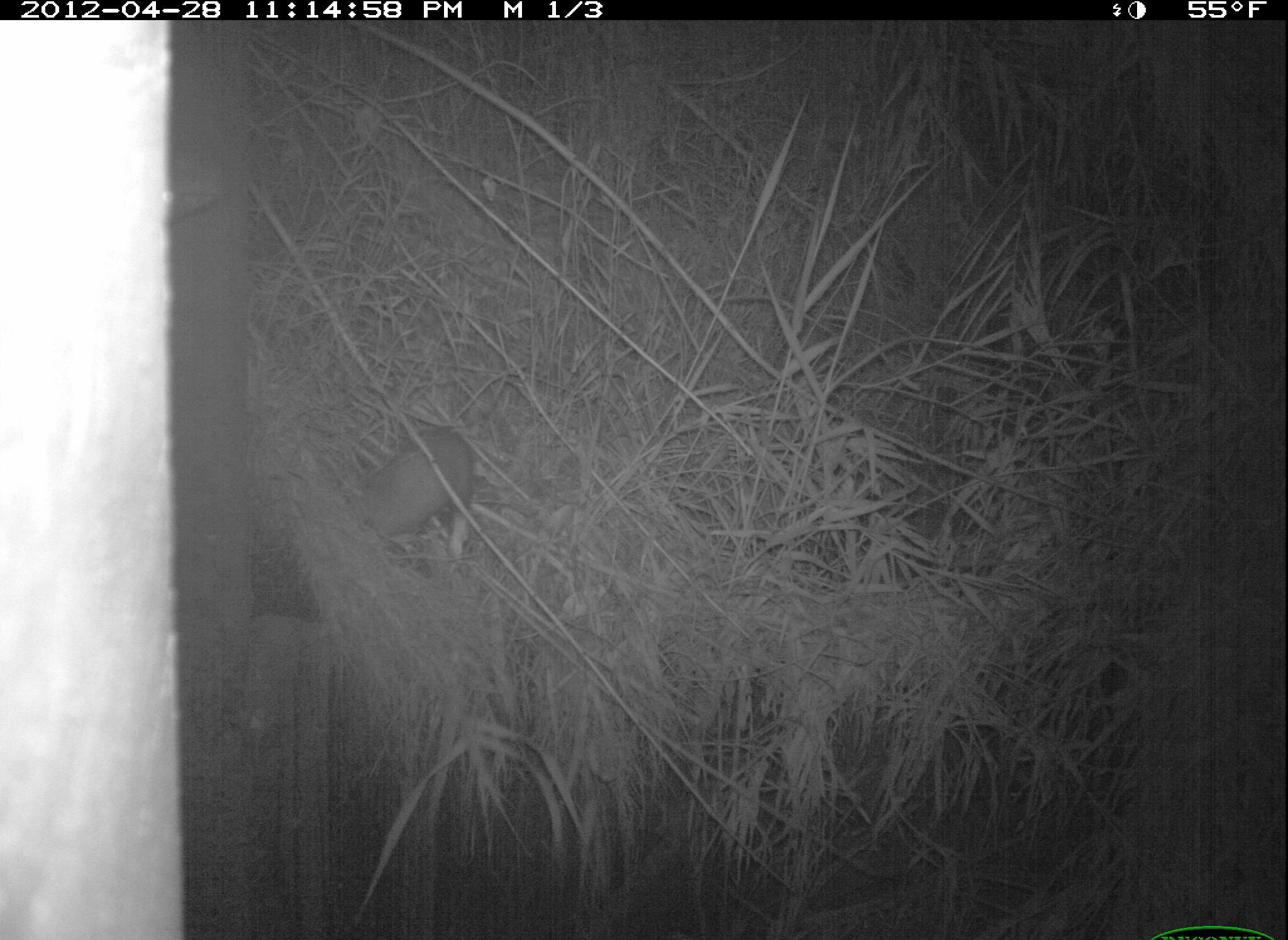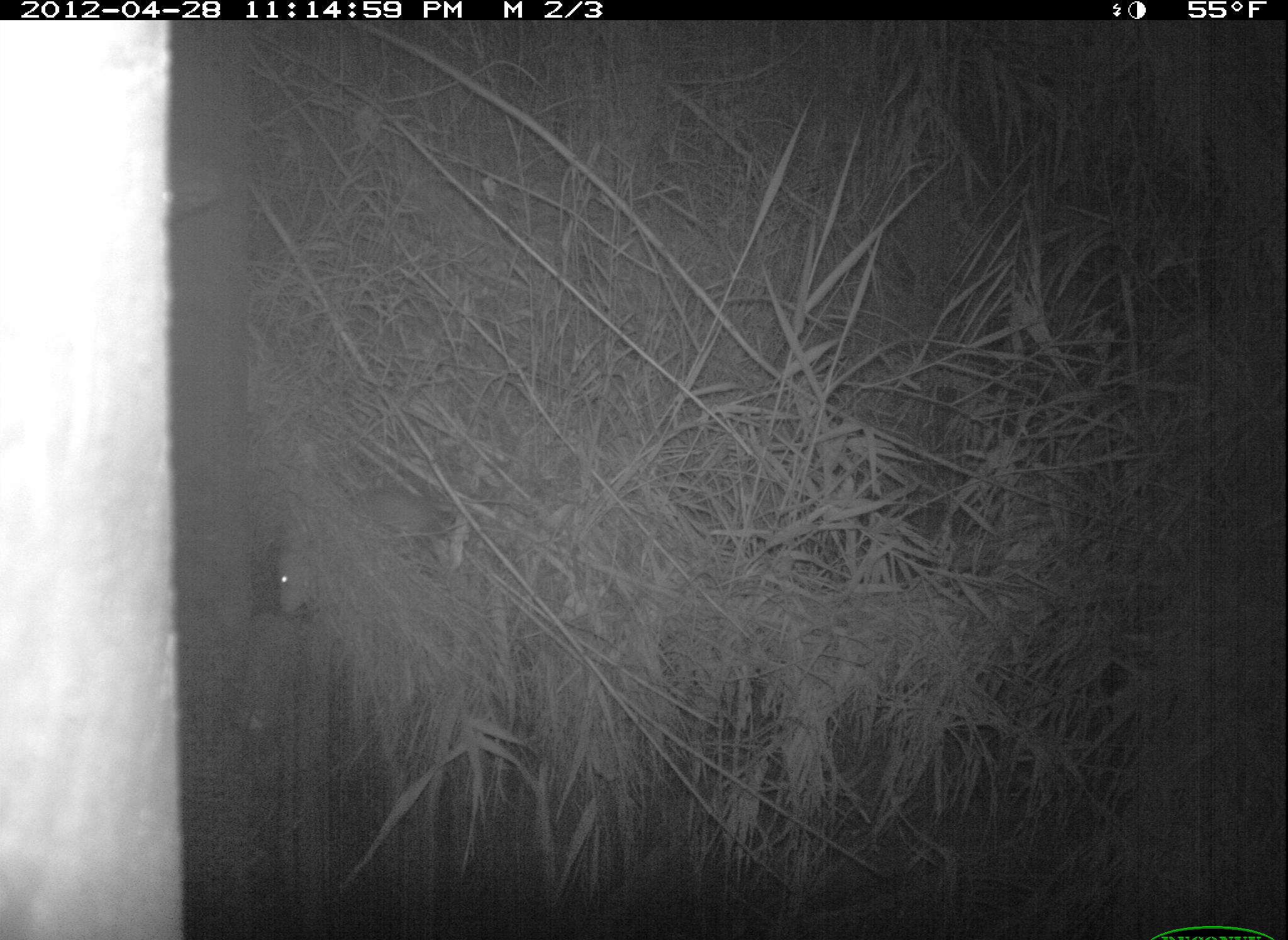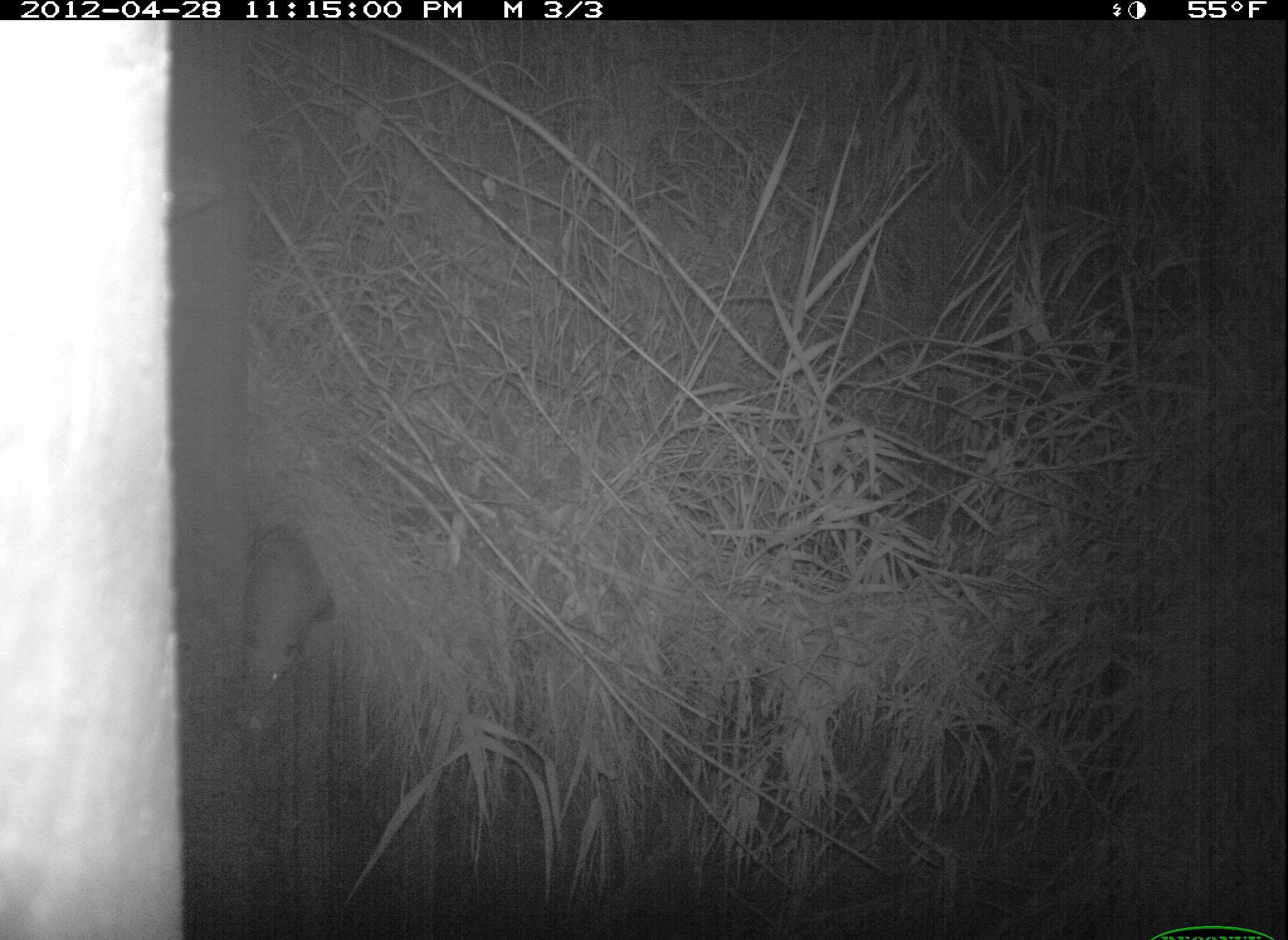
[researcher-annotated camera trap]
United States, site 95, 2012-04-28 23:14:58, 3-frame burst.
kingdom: Animalia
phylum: Chordata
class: Mammalia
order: Didelphimorphia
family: Didelphidae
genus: Didelphis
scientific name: Didelphis virginiana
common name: virginia opossum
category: opossum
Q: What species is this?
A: Opossum (virginia opossum) (Didelphis virginiana).